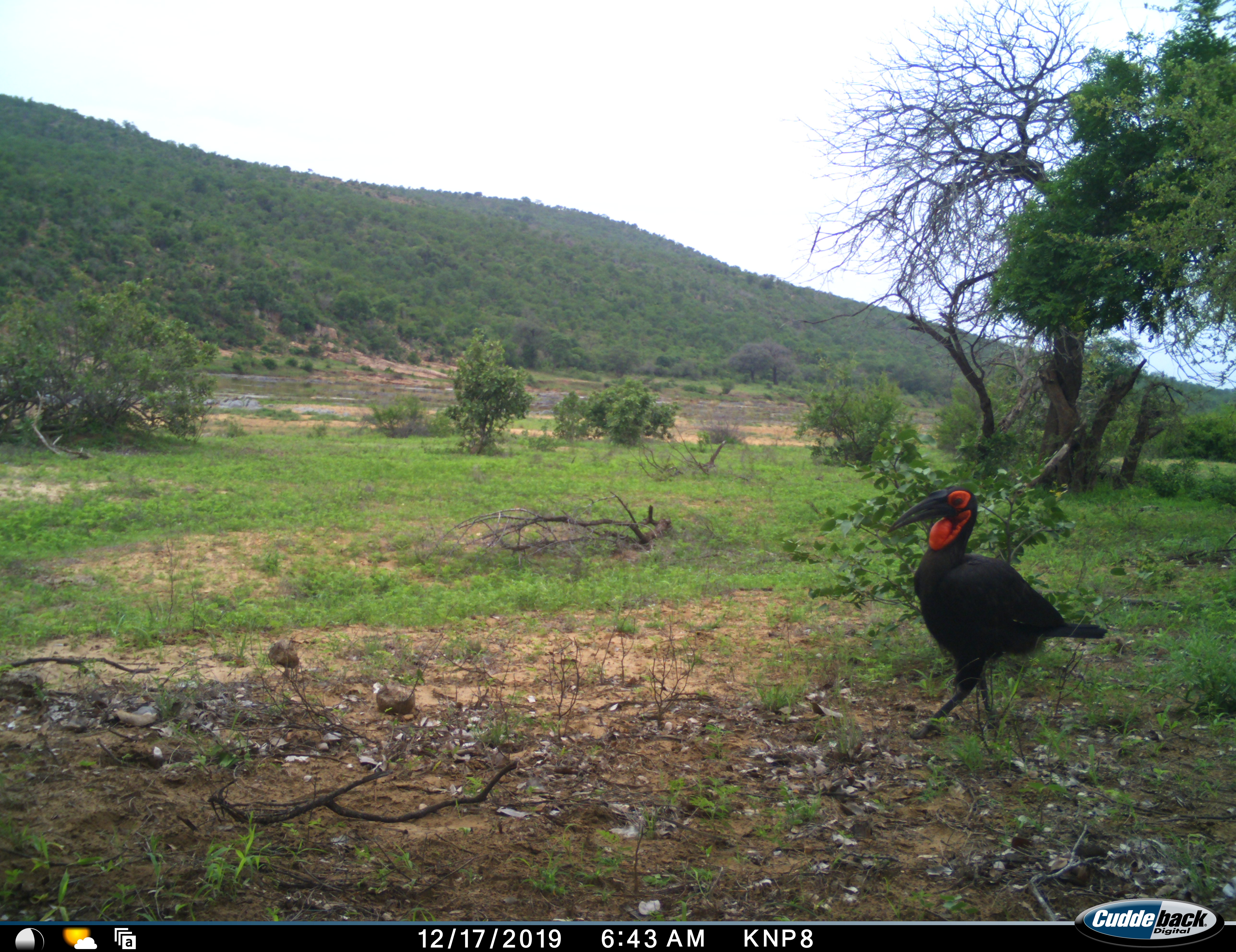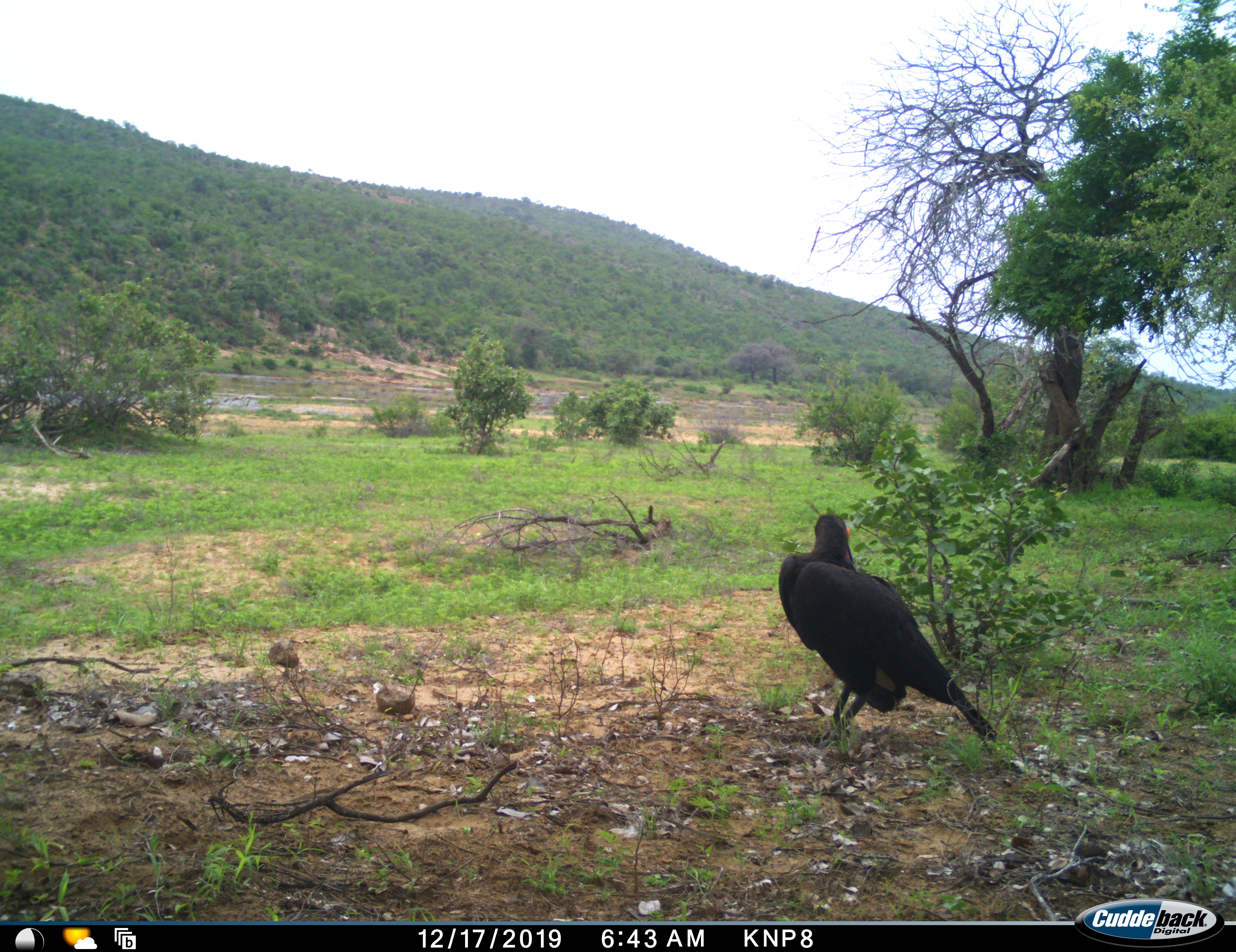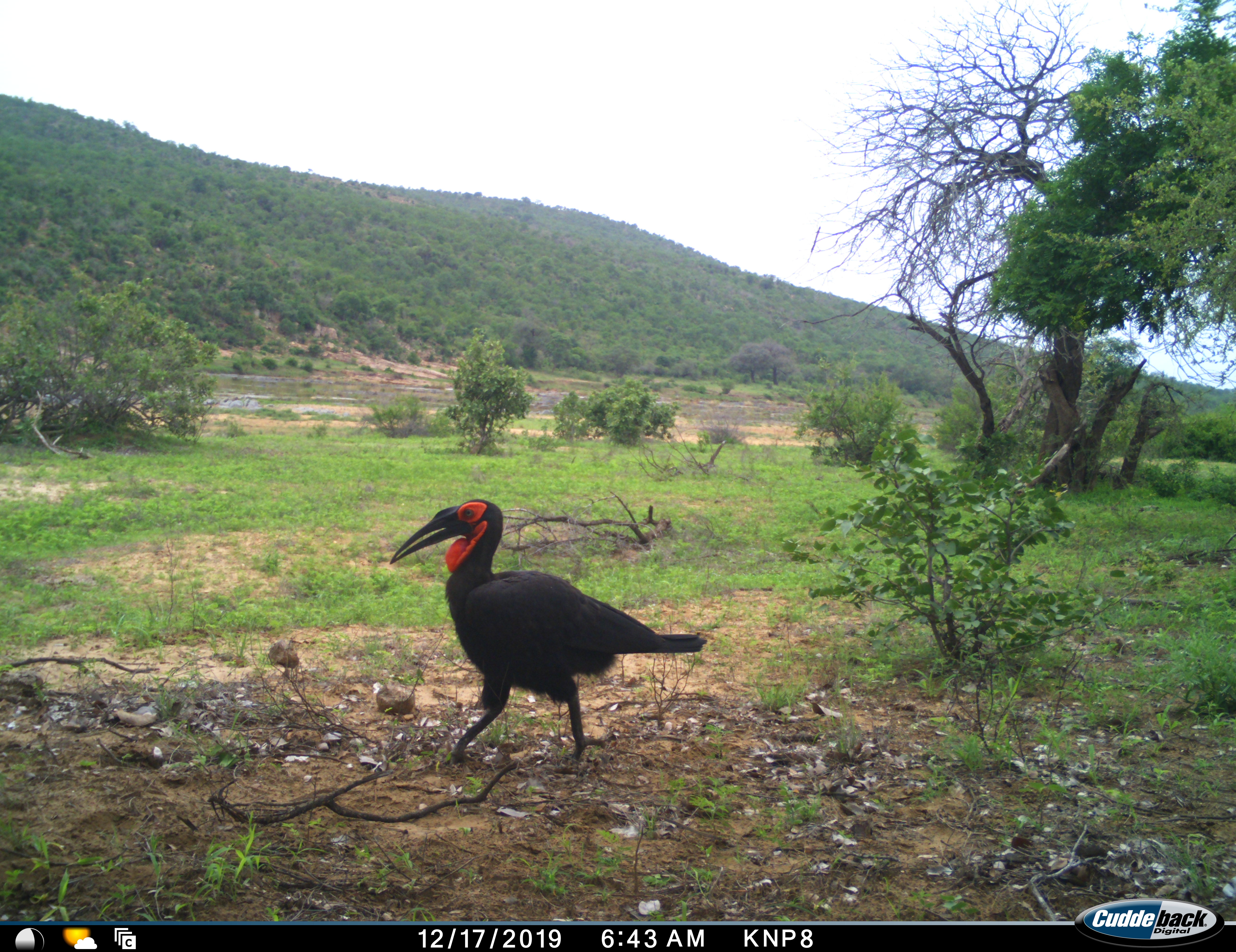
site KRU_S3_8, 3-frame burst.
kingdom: Animalia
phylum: Chordata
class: Aves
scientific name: Aves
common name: bird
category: birdother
Birdother (bird) (Aves), count 1. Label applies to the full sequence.